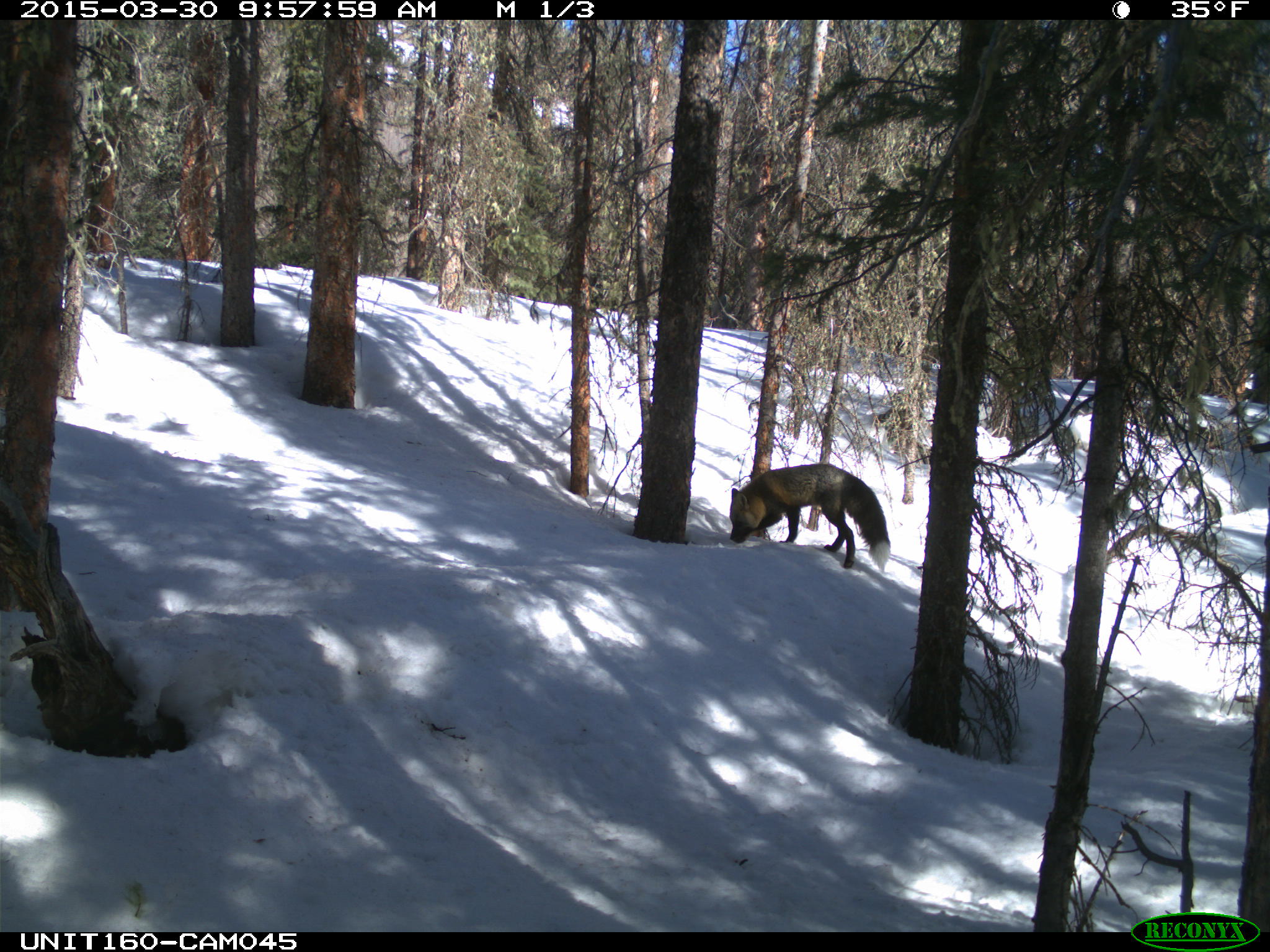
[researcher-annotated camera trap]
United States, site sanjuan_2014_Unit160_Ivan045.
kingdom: Animalia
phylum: Chordata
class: Mammalia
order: Carnivora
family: Canidae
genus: Vulpes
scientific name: Vulpes vulpes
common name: red fox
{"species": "Vulpes vulpes (red fox)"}